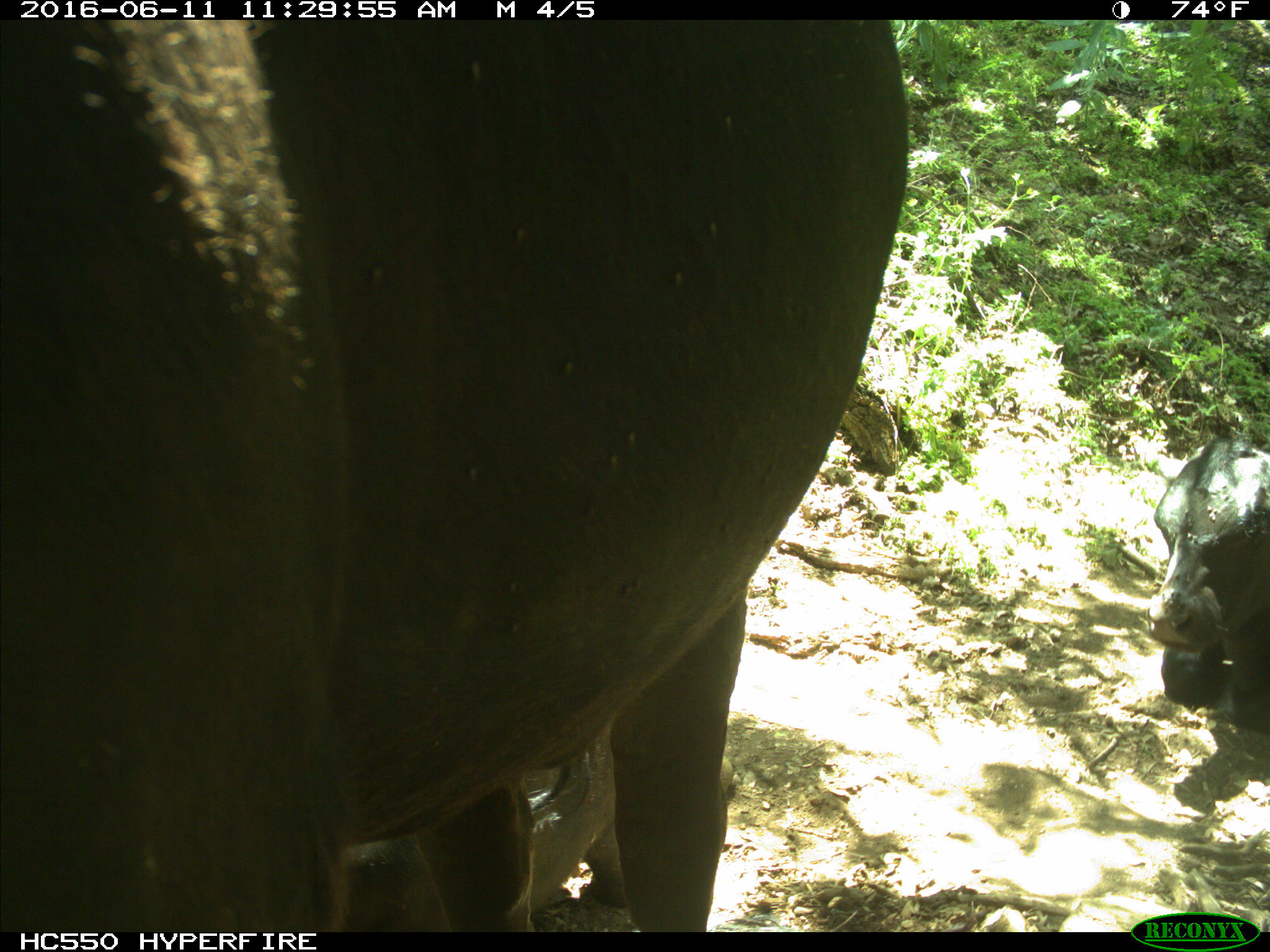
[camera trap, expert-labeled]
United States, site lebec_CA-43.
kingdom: Animalia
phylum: Chordata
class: Mammalia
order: Artiodactyla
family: Bovidae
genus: Bos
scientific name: Bos taurus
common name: domestic cow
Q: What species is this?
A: Bos taurus (domestic cow).